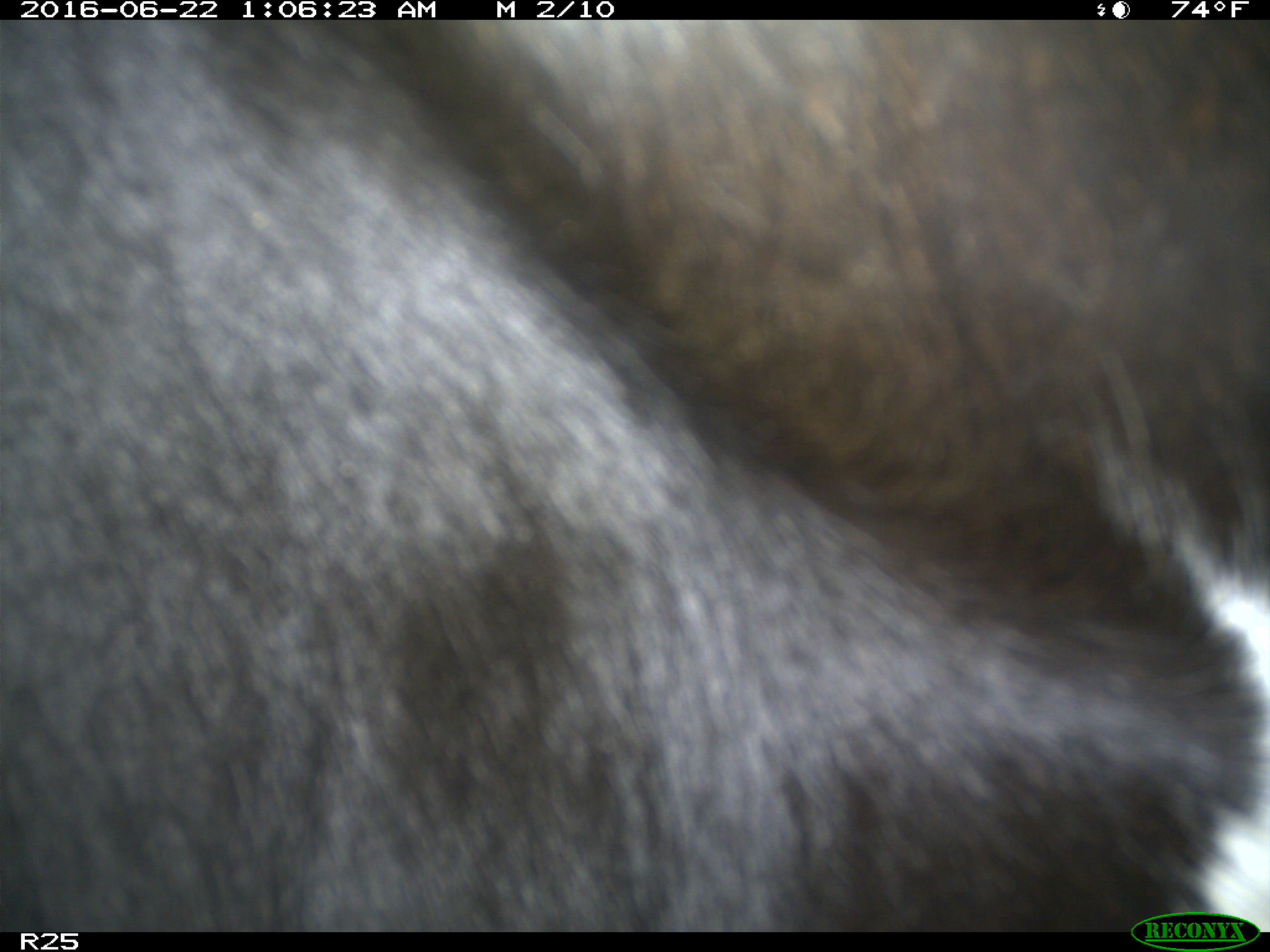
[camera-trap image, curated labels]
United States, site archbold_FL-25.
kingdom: Animalia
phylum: Chordata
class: Mammalia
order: Artiodactyla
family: Bovidae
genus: Bos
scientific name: Bos taurus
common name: domestic cow